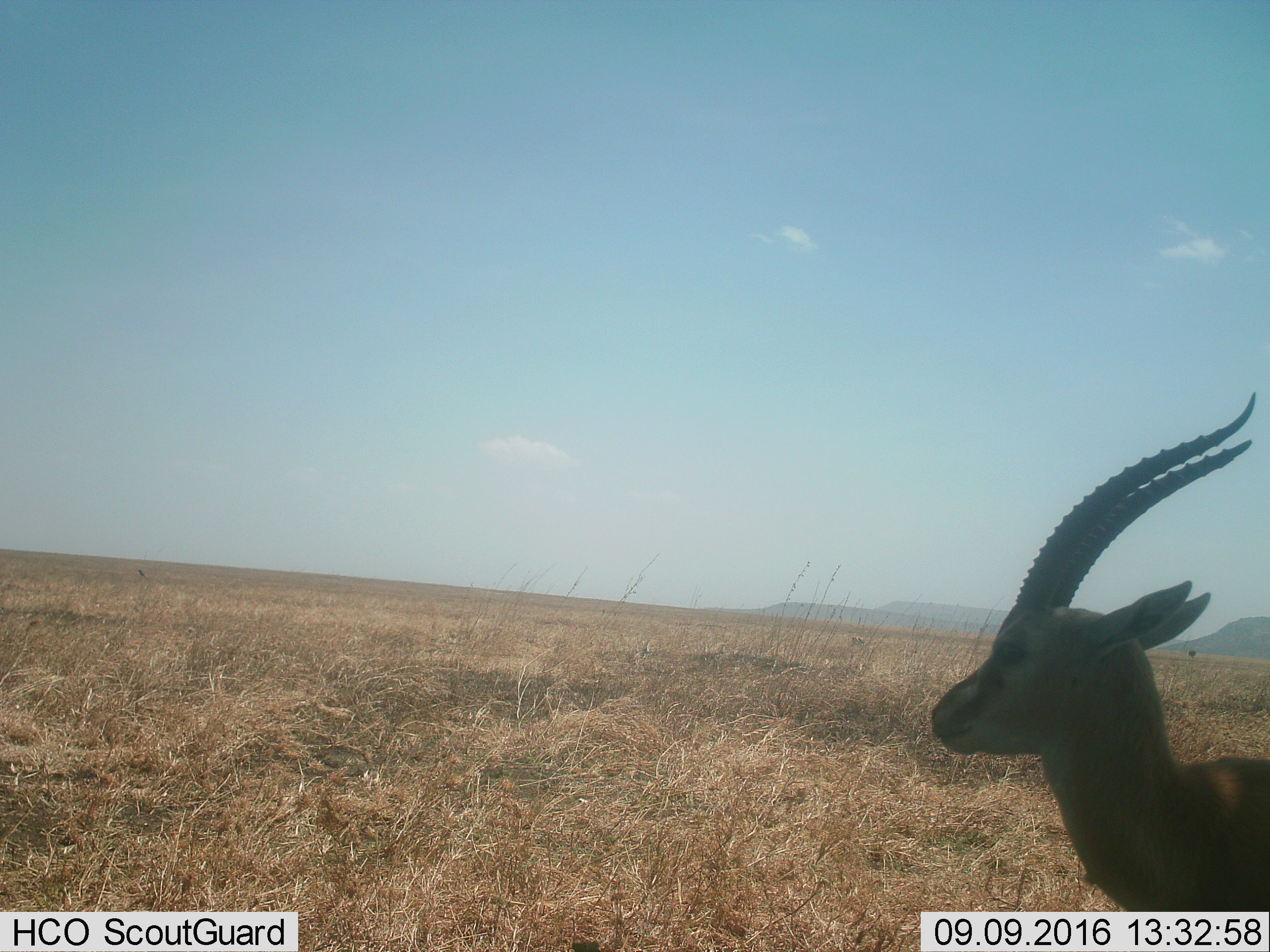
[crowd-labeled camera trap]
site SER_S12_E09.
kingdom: Animalia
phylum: Chordata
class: Mammalia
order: Artiodactyla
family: Bovidae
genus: Eudorcas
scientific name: Eudorcas thomsonii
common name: thomson's gazelle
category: gazellethomsons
Gazellethomsons (thomson's gazelle) (Eudorcas thomsonii), count 1. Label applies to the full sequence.